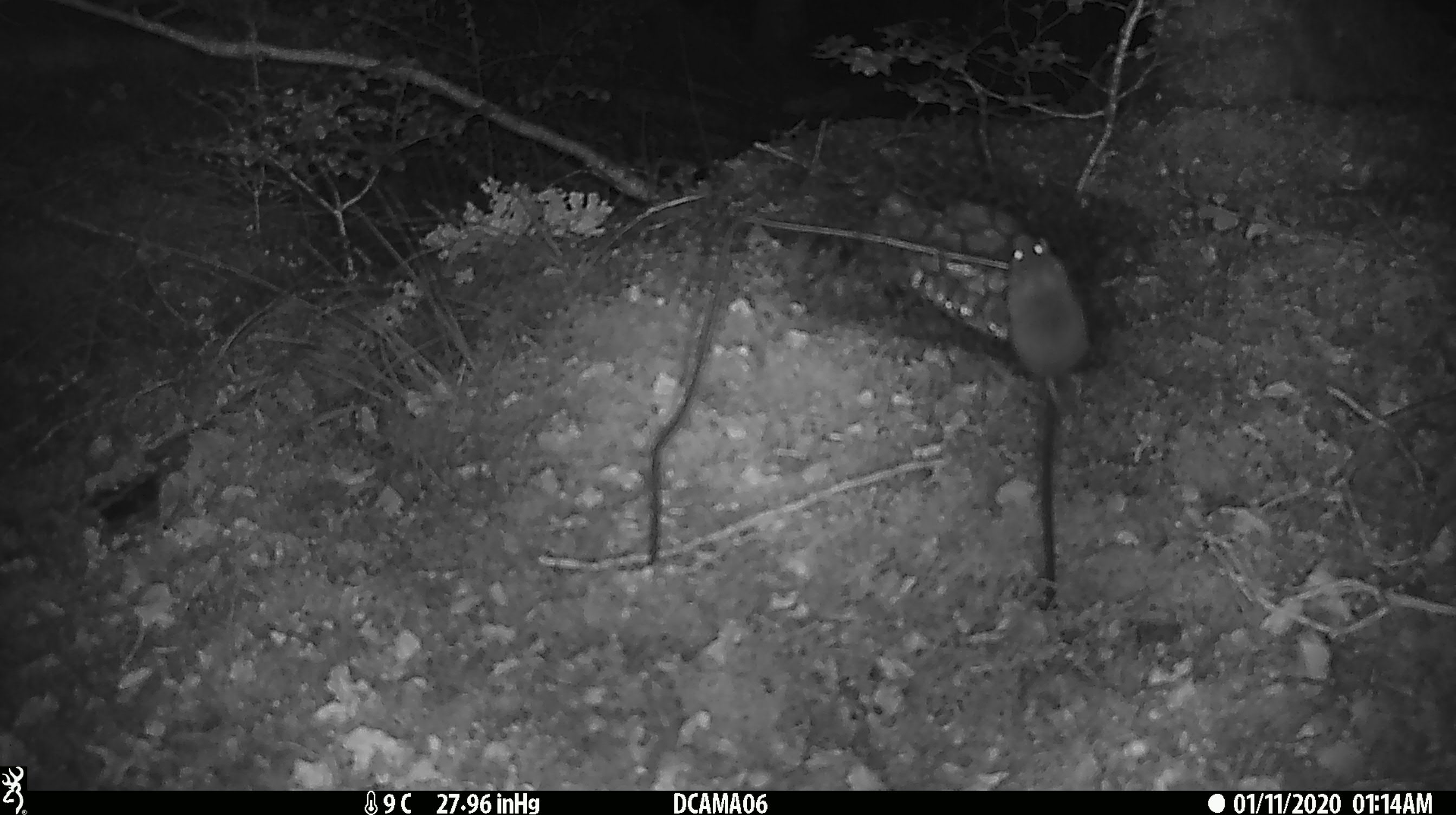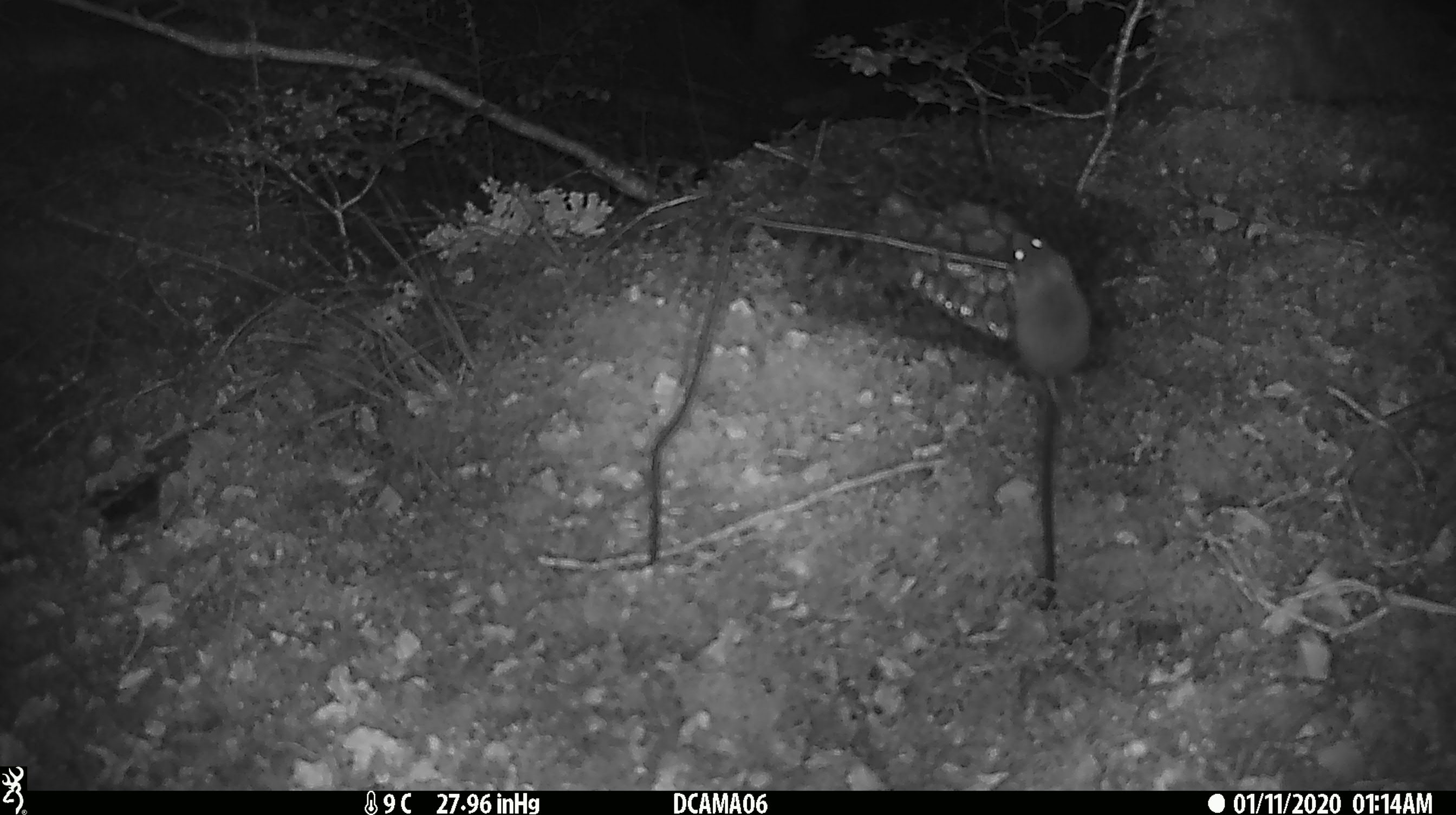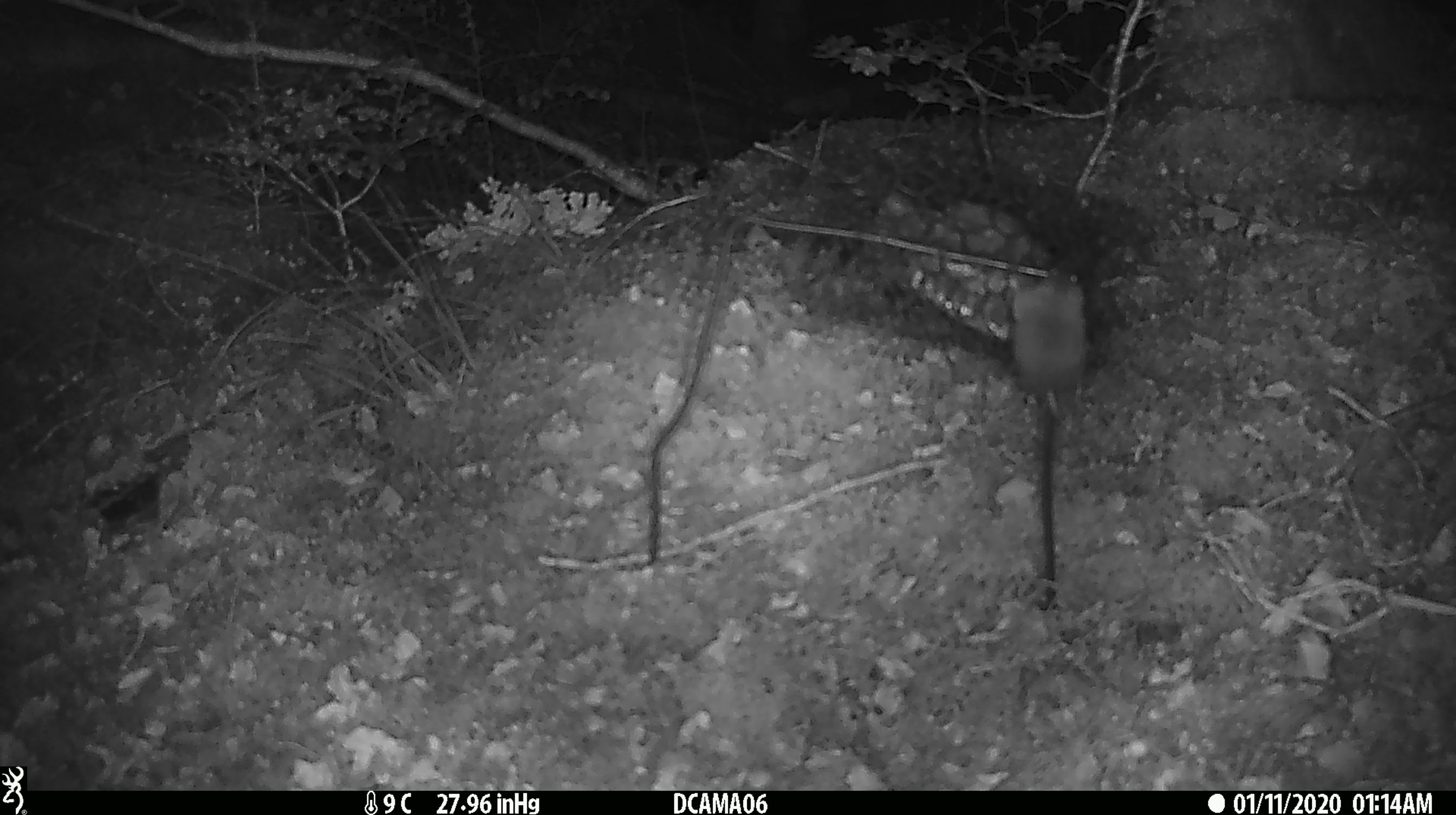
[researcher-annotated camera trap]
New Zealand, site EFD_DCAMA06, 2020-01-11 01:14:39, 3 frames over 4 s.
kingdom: Animalia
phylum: Chordata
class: Mammalia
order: Rodentia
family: Muridae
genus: Mus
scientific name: Mus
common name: mouse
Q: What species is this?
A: Mouse (Mus).